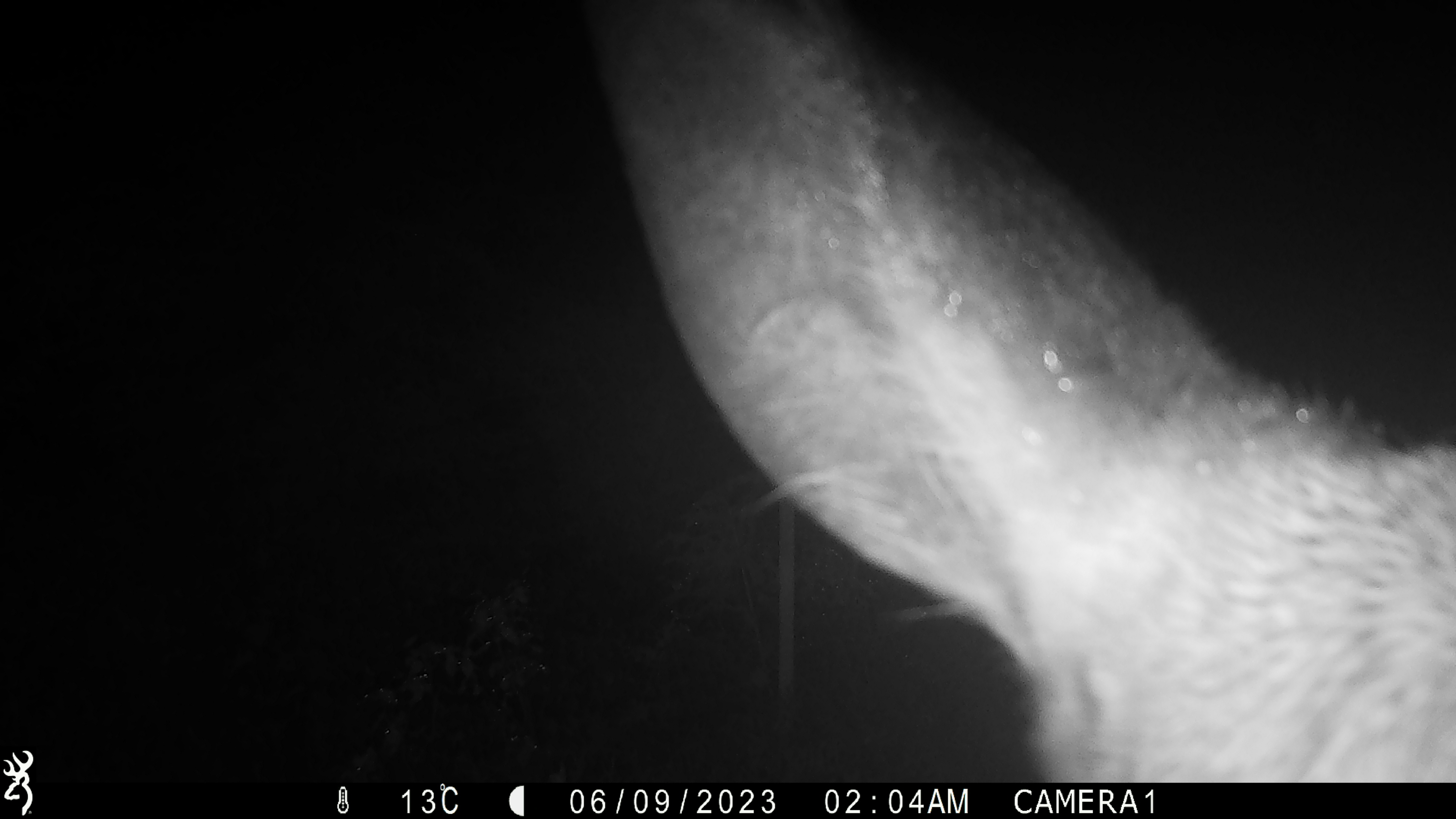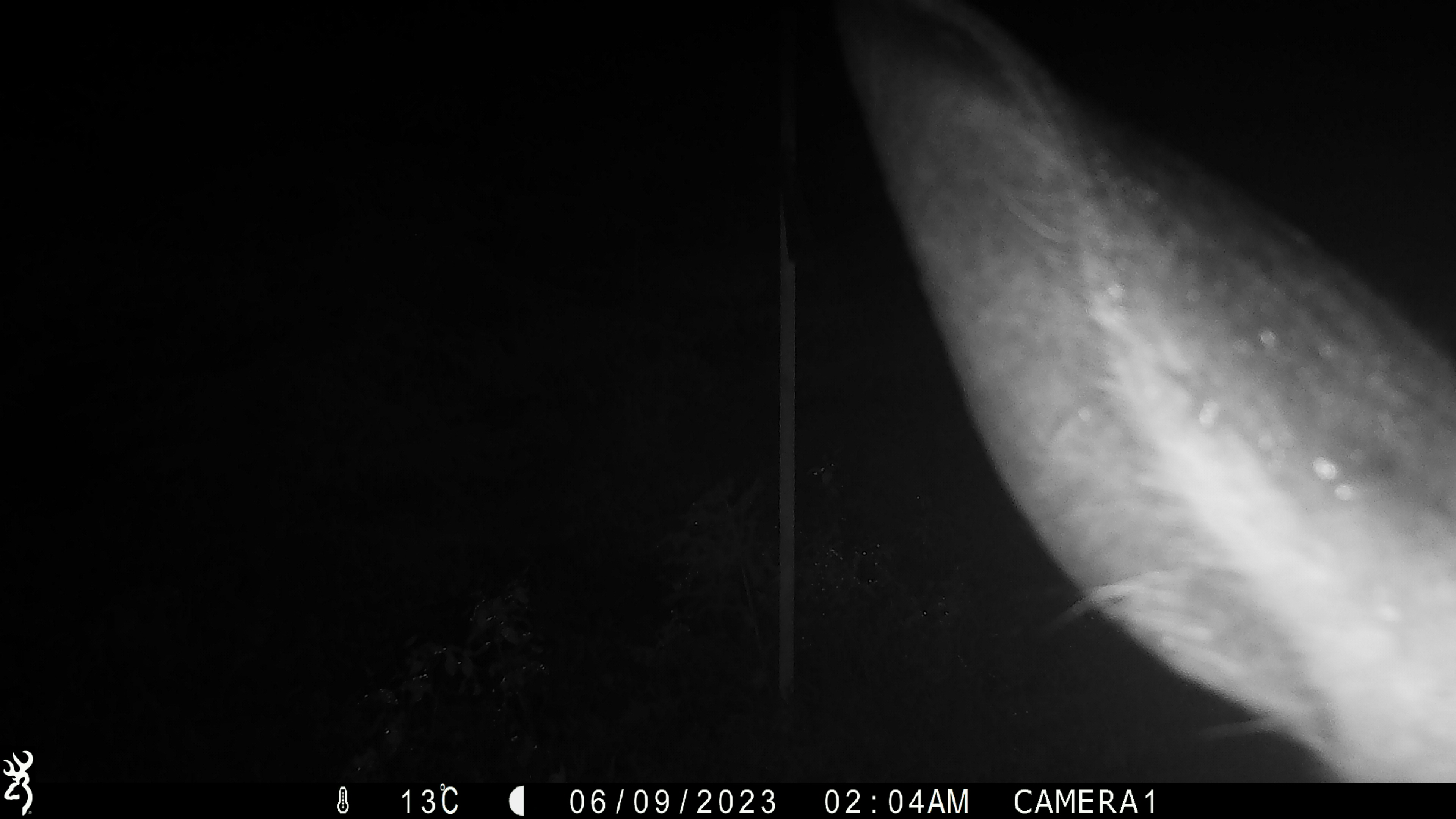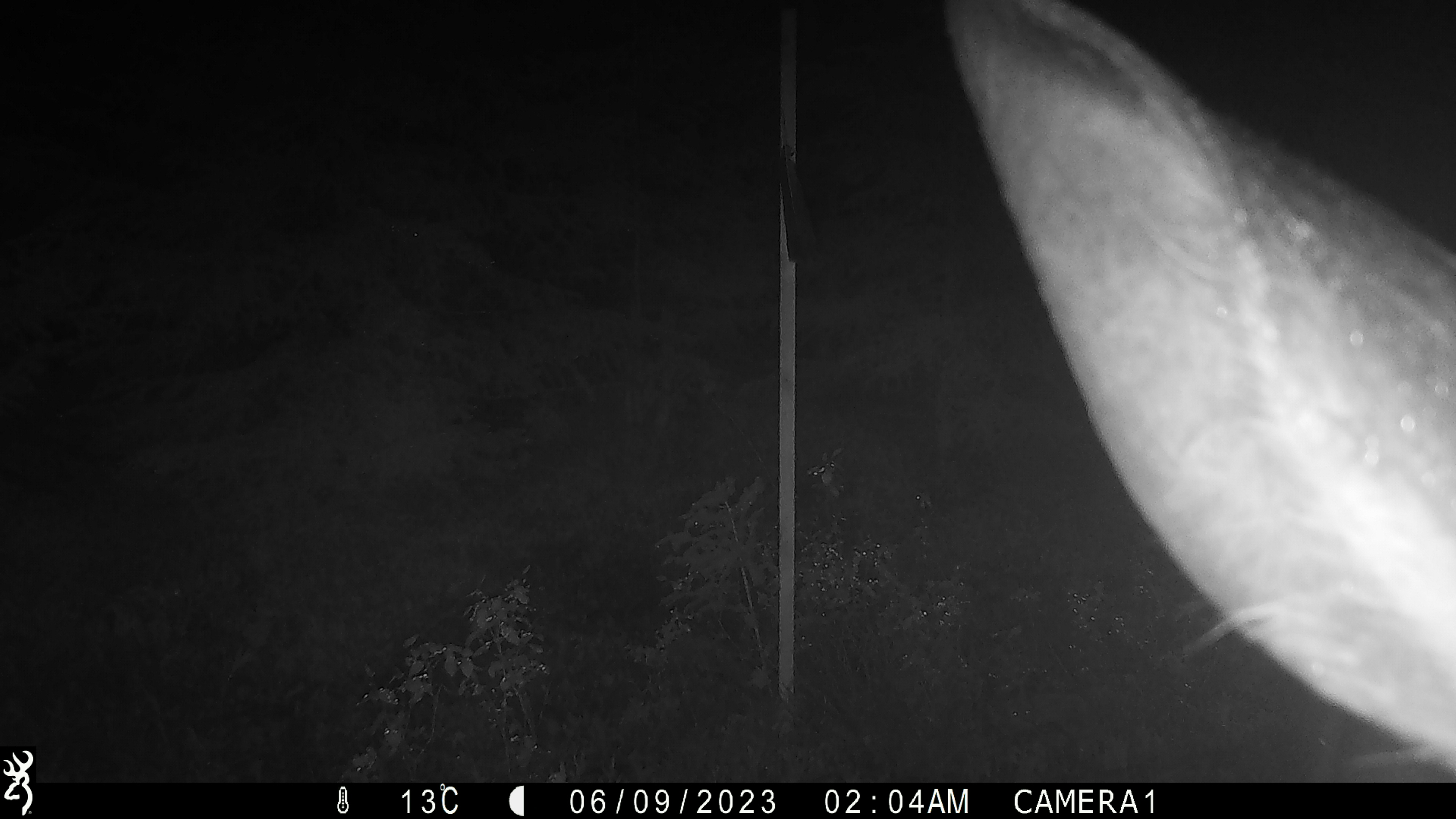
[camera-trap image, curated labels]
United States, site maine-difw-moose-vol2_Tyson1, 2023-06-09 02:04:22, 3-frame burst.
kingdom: Animalia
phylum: Chordata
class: Mammalia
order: Artiodactyla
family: Cervidae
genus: Alces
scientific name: Alces alces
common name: moose